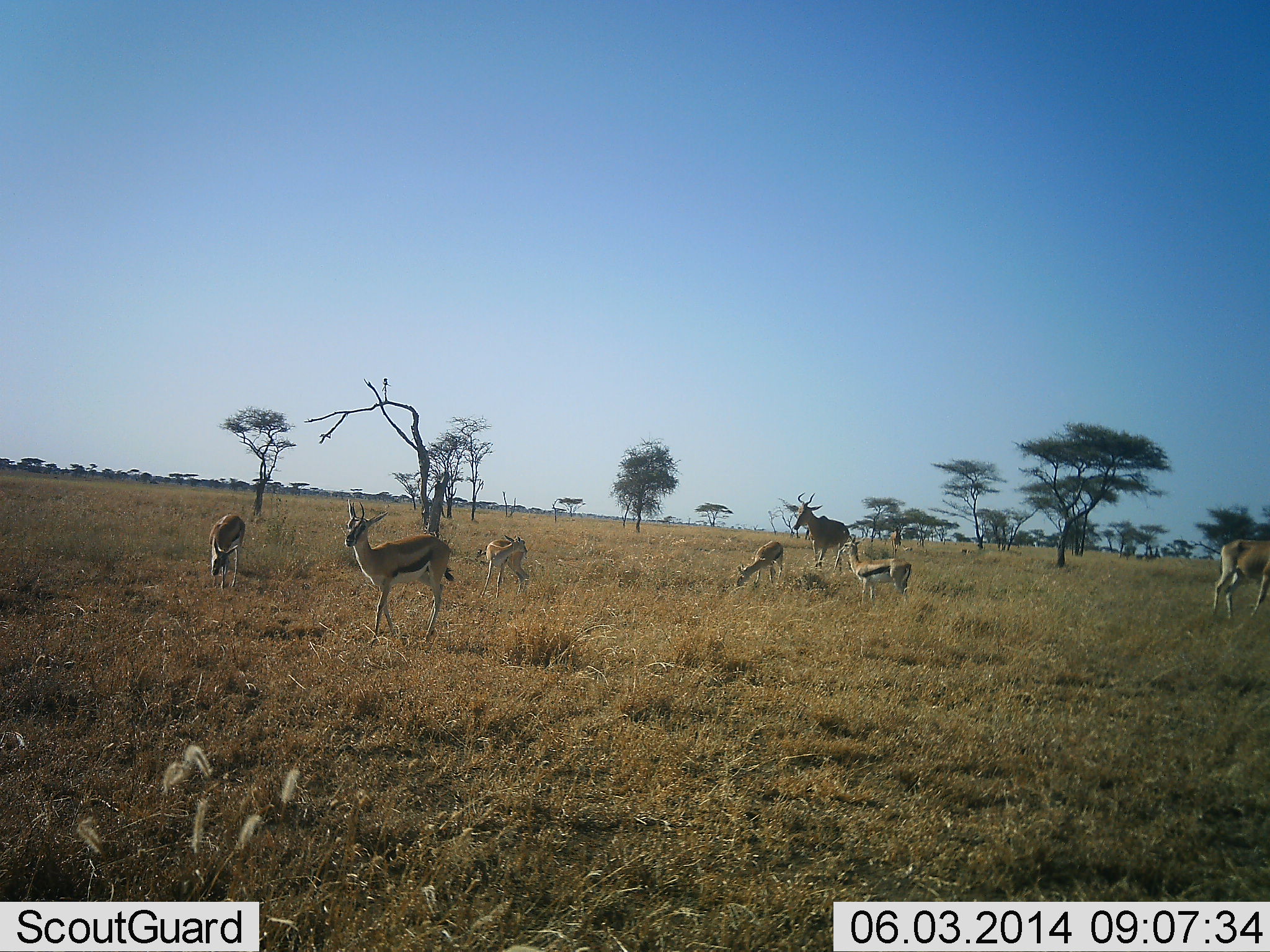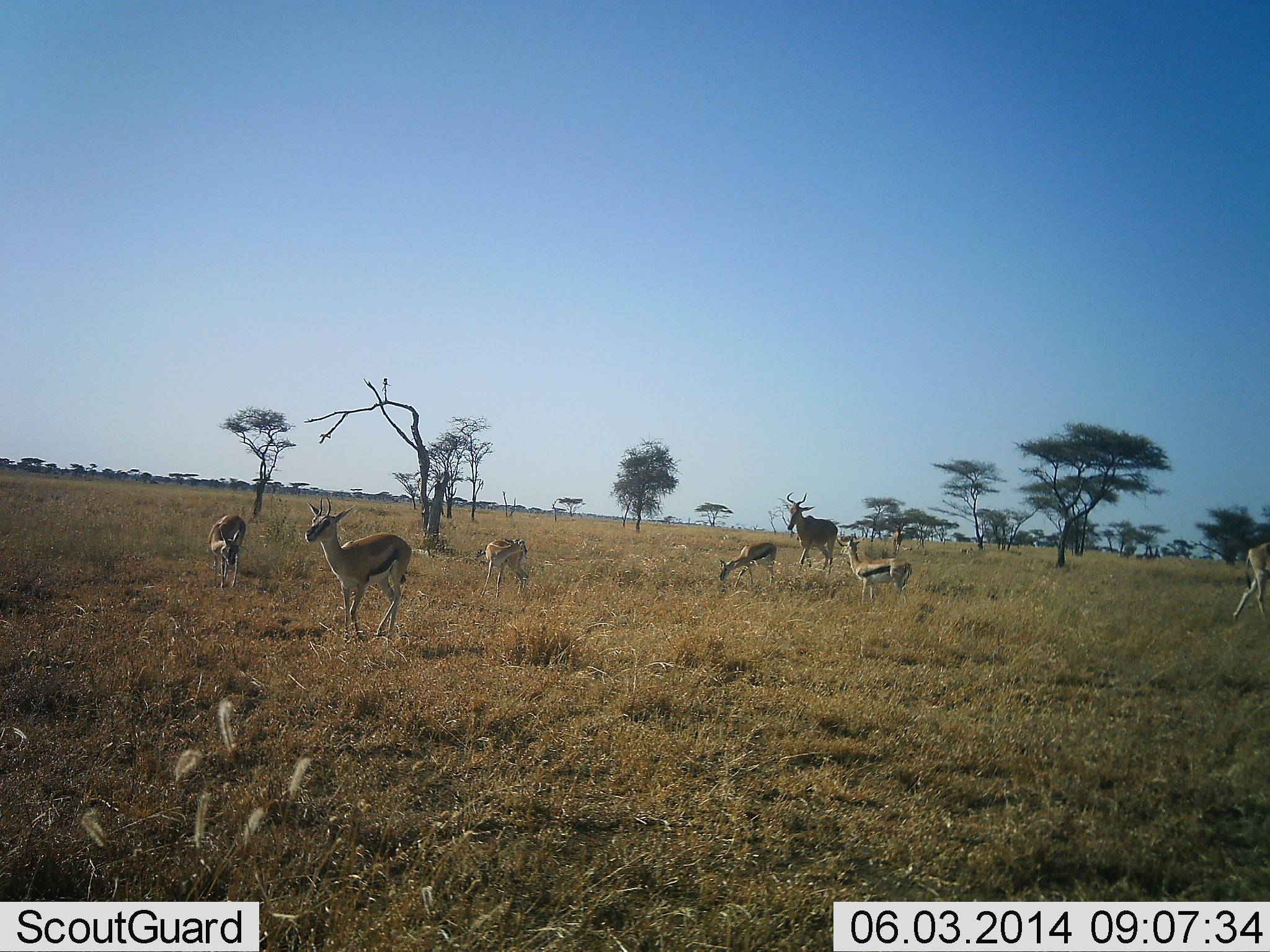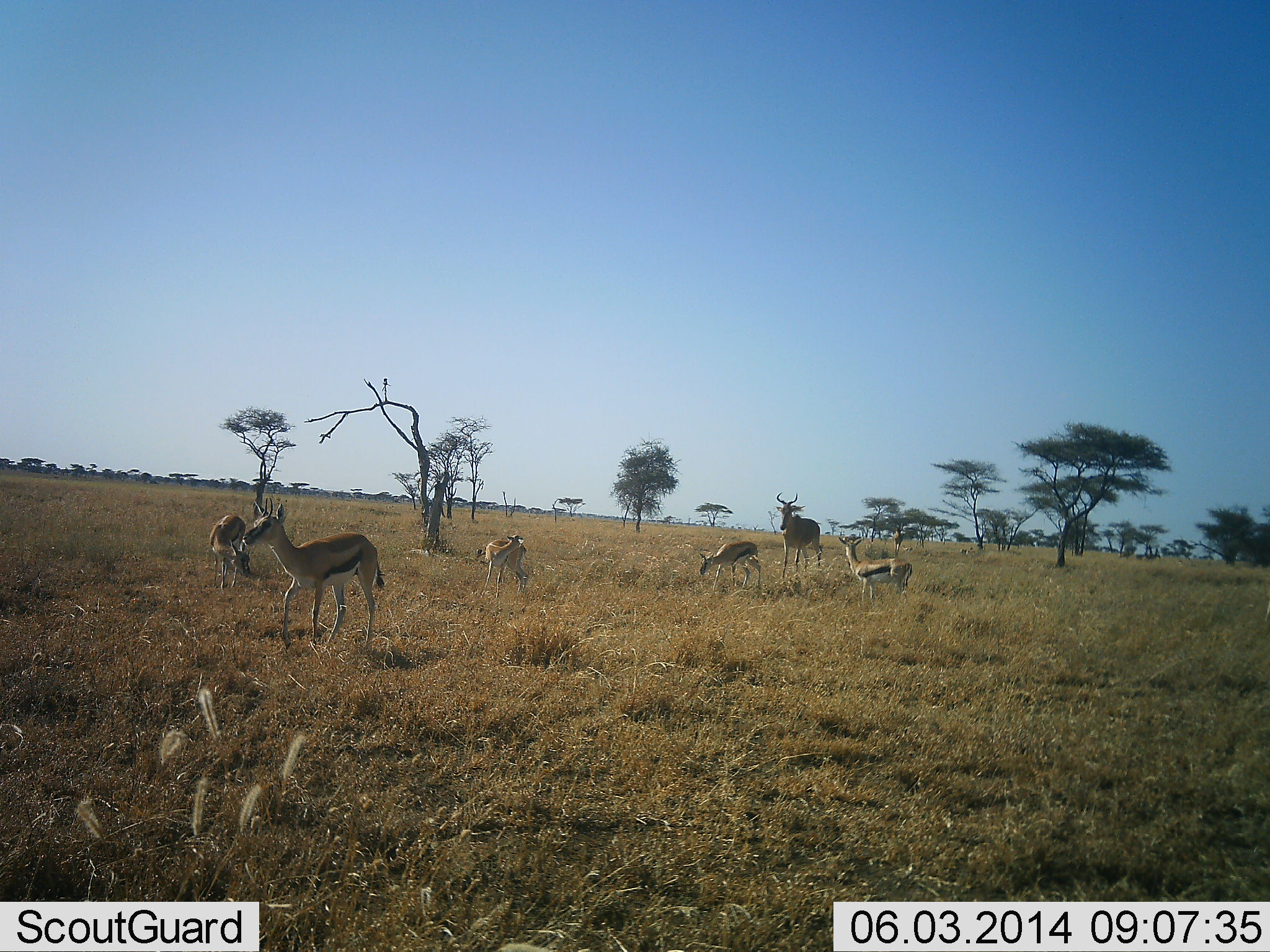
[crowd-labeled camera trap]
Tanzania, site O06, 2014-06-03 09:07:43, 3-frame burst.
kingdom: Animalia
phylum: Chordata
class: Mammalia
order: Artiodactyla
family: Bovidae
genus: Eudorcas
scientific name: Eudorcas thomsonii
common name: thomson's gazelle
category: gazellethomsons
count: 5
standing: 71%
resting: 0%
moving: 50%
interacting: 0%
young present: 14%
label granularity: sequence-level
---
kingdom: Animalia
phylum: Chordata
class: Mammalia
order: Artiodactyla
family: Bovidae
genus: Alcelaphus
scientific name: Alcelaphus buselaphus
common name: hartebeest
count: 2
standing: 27%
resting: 0%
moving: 82%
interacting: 0%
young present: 0%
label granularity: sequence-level